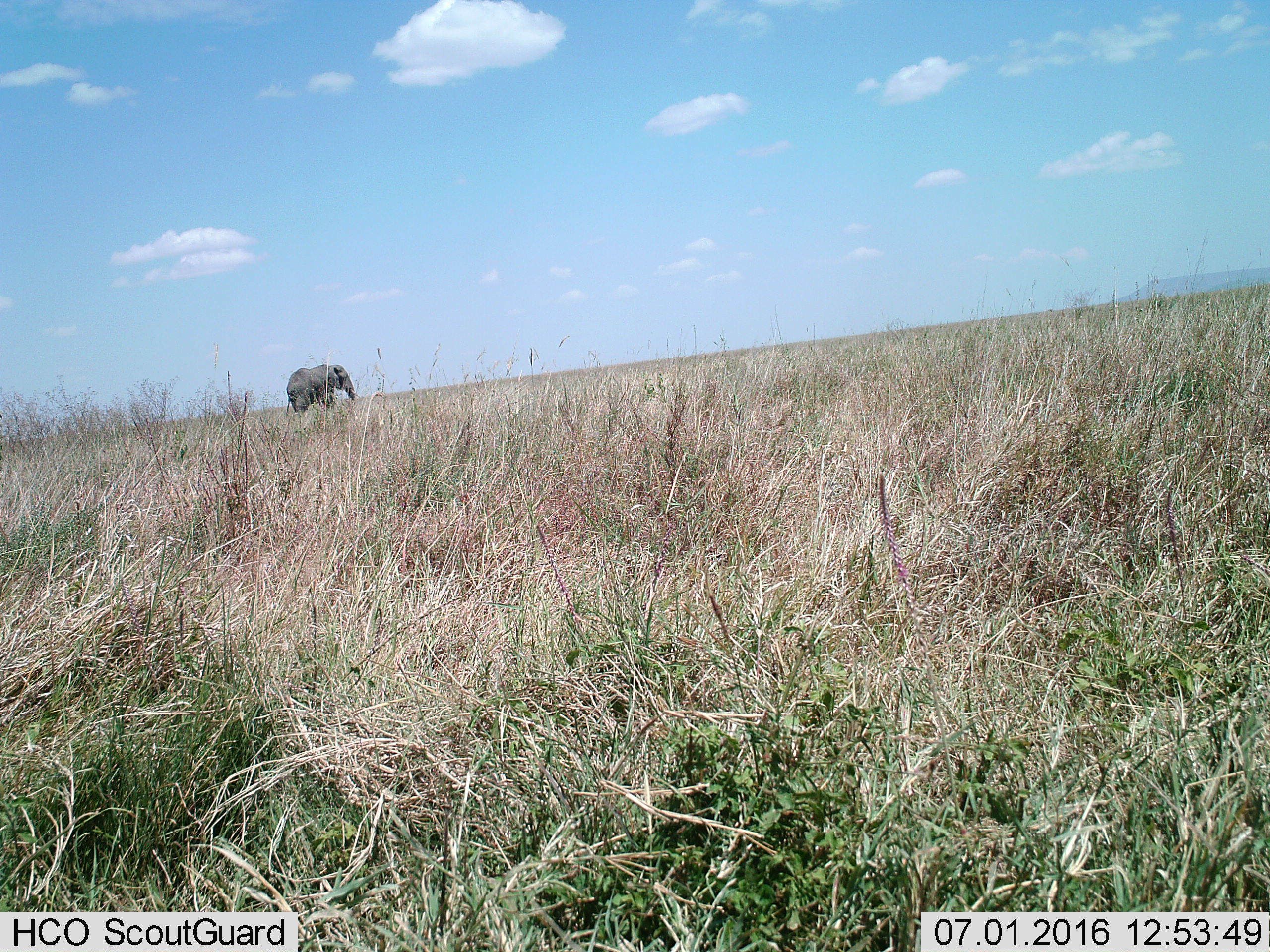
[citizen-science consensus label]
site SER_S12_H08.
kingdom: Animalia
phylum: Chordata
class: Mammalia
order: Proboscidea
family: Elephantidae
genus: Loxodonta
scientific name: Loxodonta africana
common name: african bush elephant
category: elephant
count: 1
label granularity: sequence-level